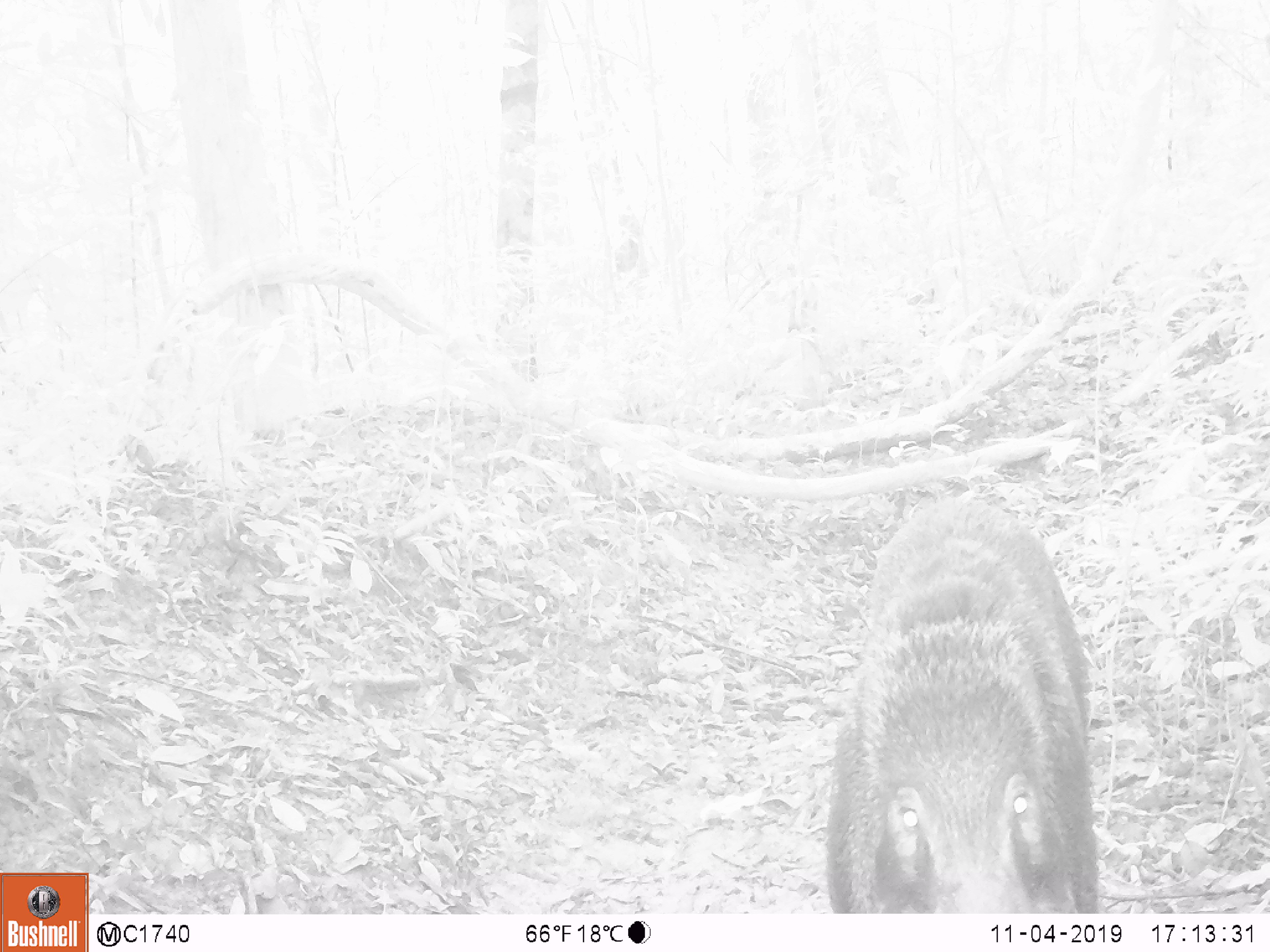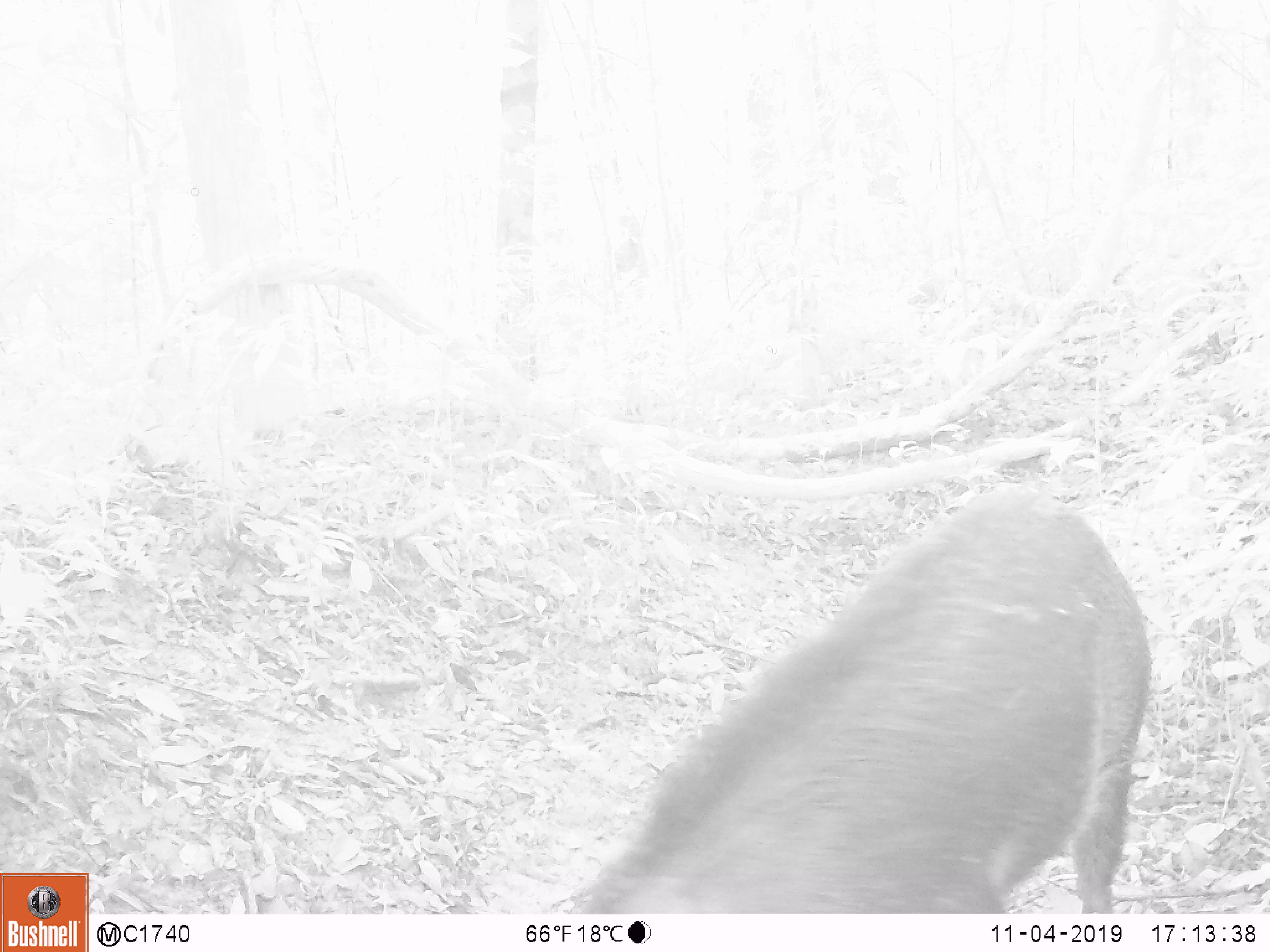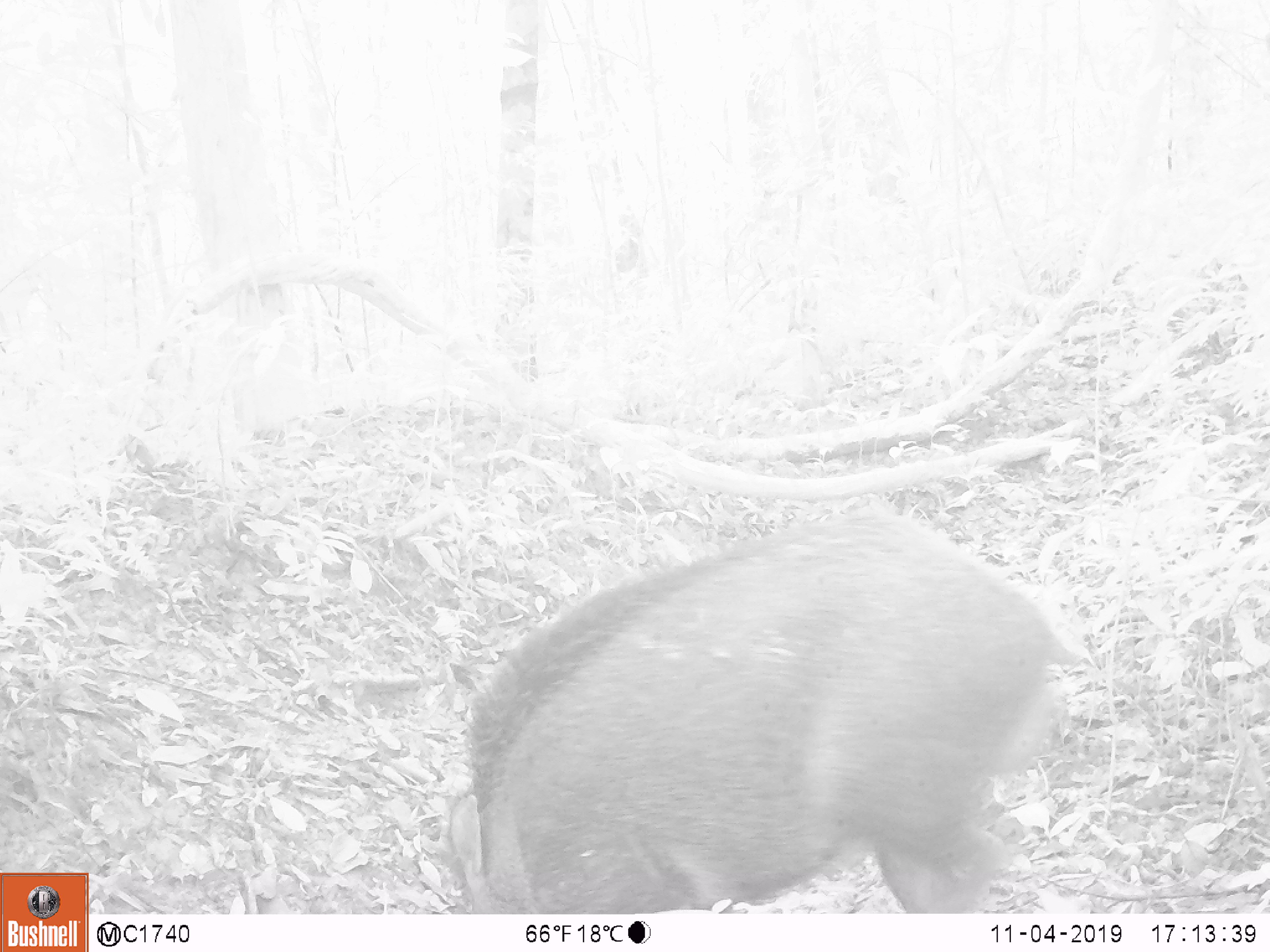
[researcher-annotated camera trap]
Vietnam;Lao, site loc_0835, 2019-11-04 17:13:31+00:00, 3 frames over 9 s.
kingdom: Animalia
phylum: Chordata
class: Mammalia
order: Artiodactyla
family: Suidae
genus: Sus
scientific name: Sus scrofa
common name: eurasian wild pig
Eurasian wild pig (Sus scrofa). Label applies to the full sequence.